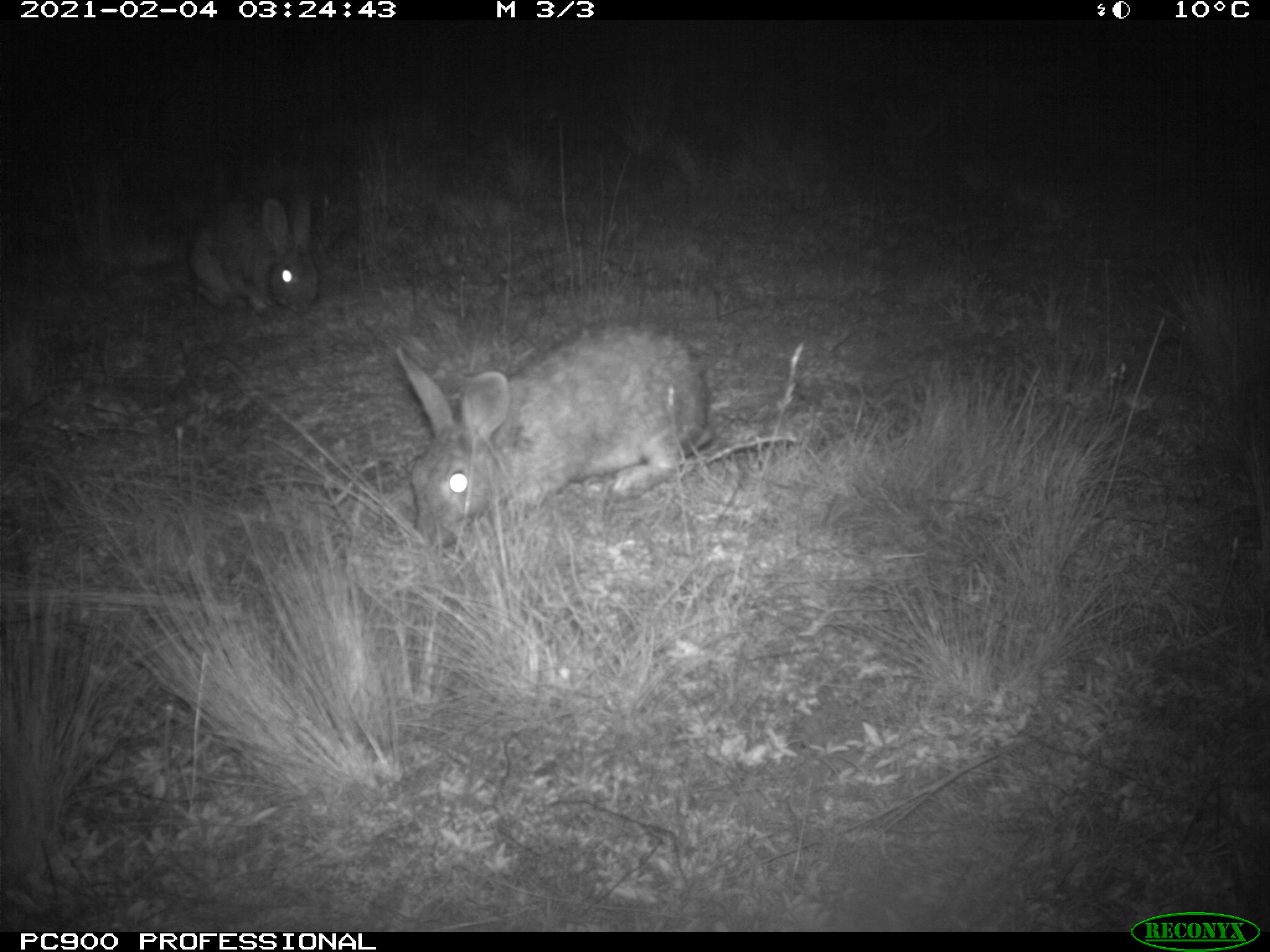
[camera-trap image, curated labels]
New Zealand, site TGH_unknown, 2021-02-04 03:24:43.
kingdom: Animalia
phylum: Chordata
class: Mammalia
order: Lagomorpha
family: Leporidae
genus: Oryctolagus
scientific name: Oryctolagus cuniculus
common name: european rabbit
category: rabbit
Rabbit (european rabbit) (Oryctolagus cuniculus).